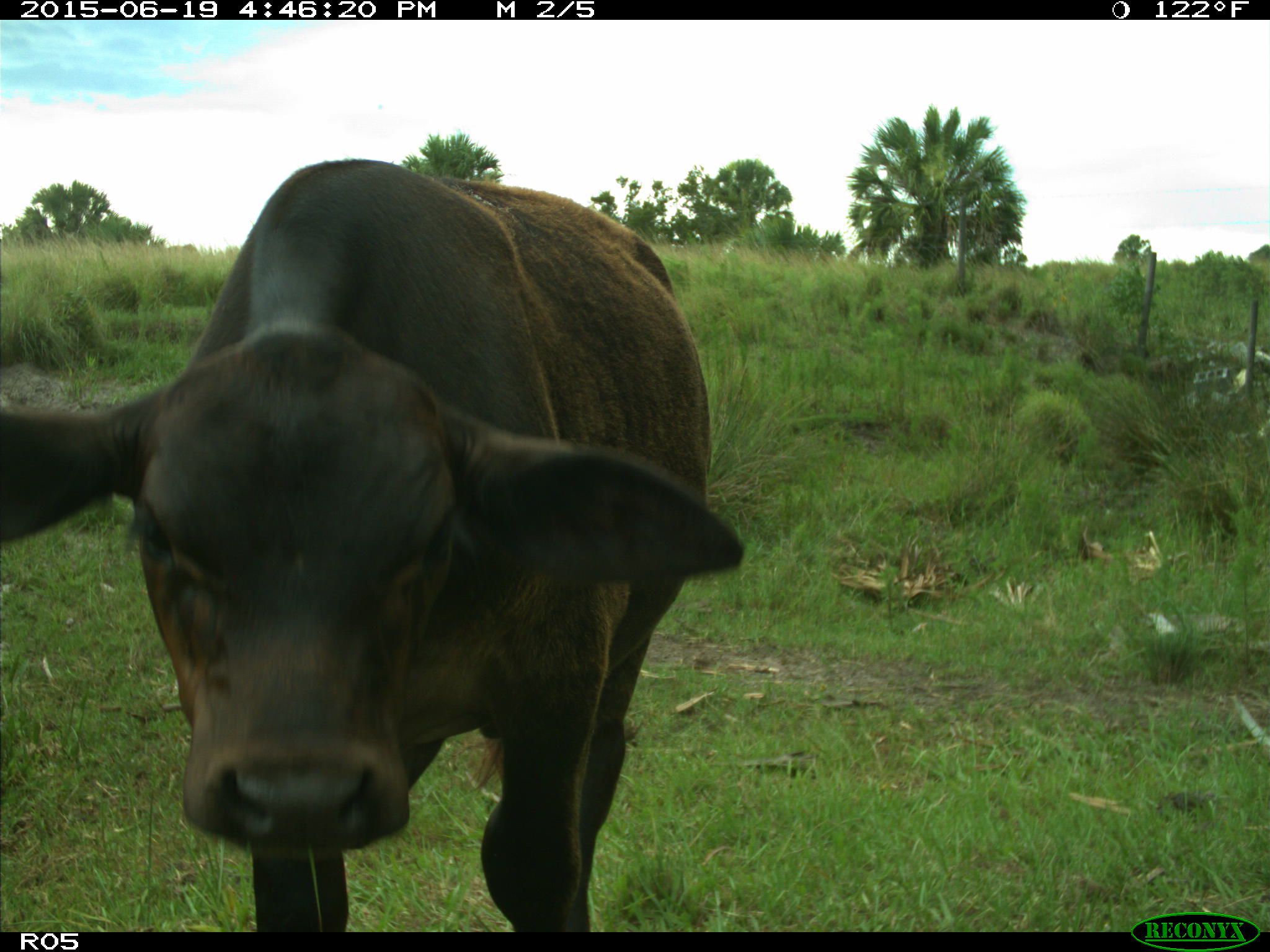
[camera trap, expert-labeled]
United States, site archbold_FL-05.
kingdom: Animalia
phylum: Chordata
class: Mammalia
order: Artiodactyla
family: Bovidae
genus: Bos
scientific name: Bos taurus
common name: domestic cow